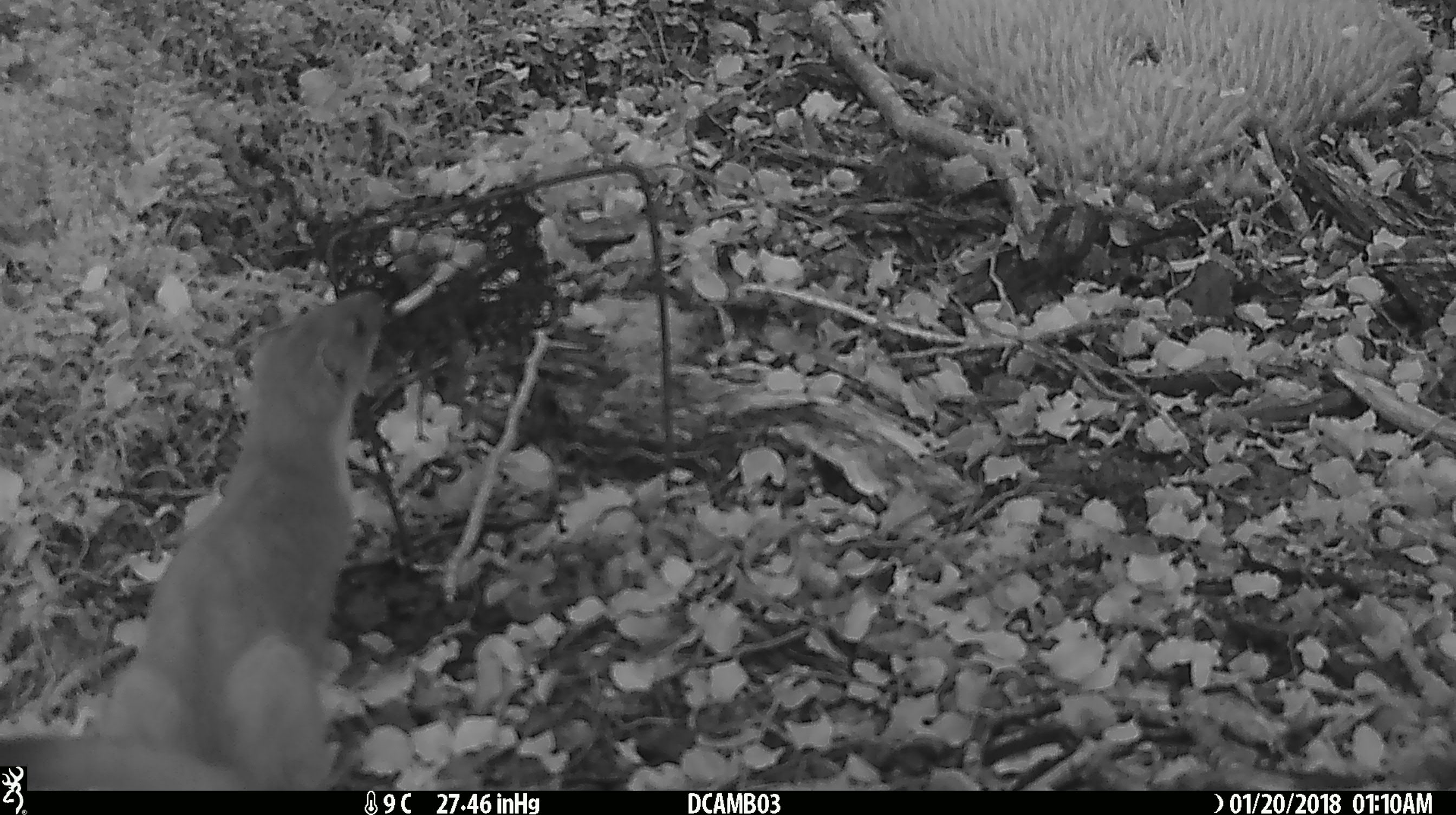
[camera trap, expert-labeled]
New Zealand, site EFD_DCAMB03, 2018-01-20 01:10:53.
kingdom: Animalia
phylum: Chordata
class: Mammalia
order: Carnivora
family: Mustelidae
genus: Mustela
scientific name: Mustela erminea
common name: stoat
Stoat (Mustela erminea).